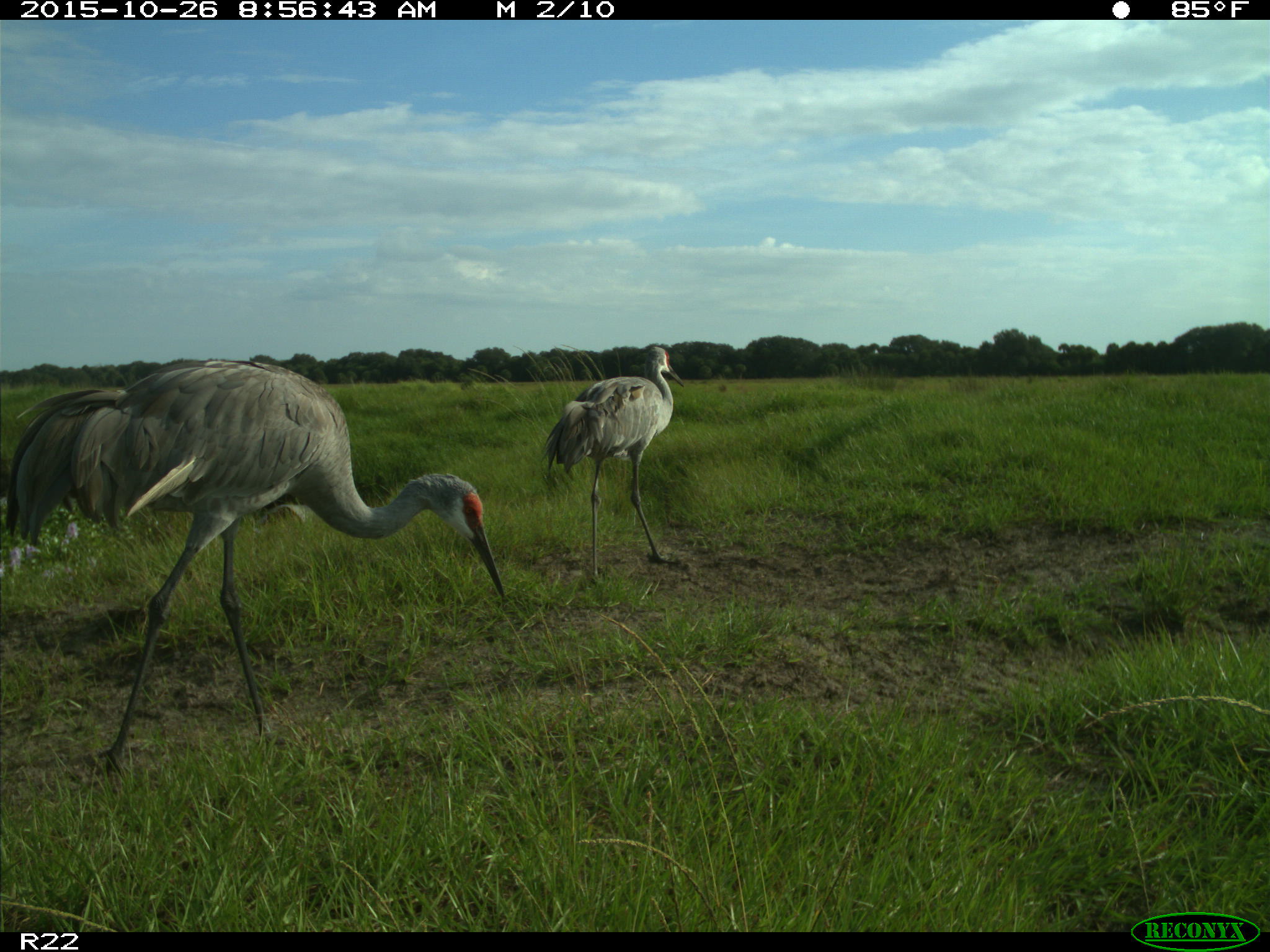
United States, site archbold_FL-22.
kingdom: Animalia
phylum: Chordata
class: Aves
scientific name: Aves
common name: birds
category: unidentified bird